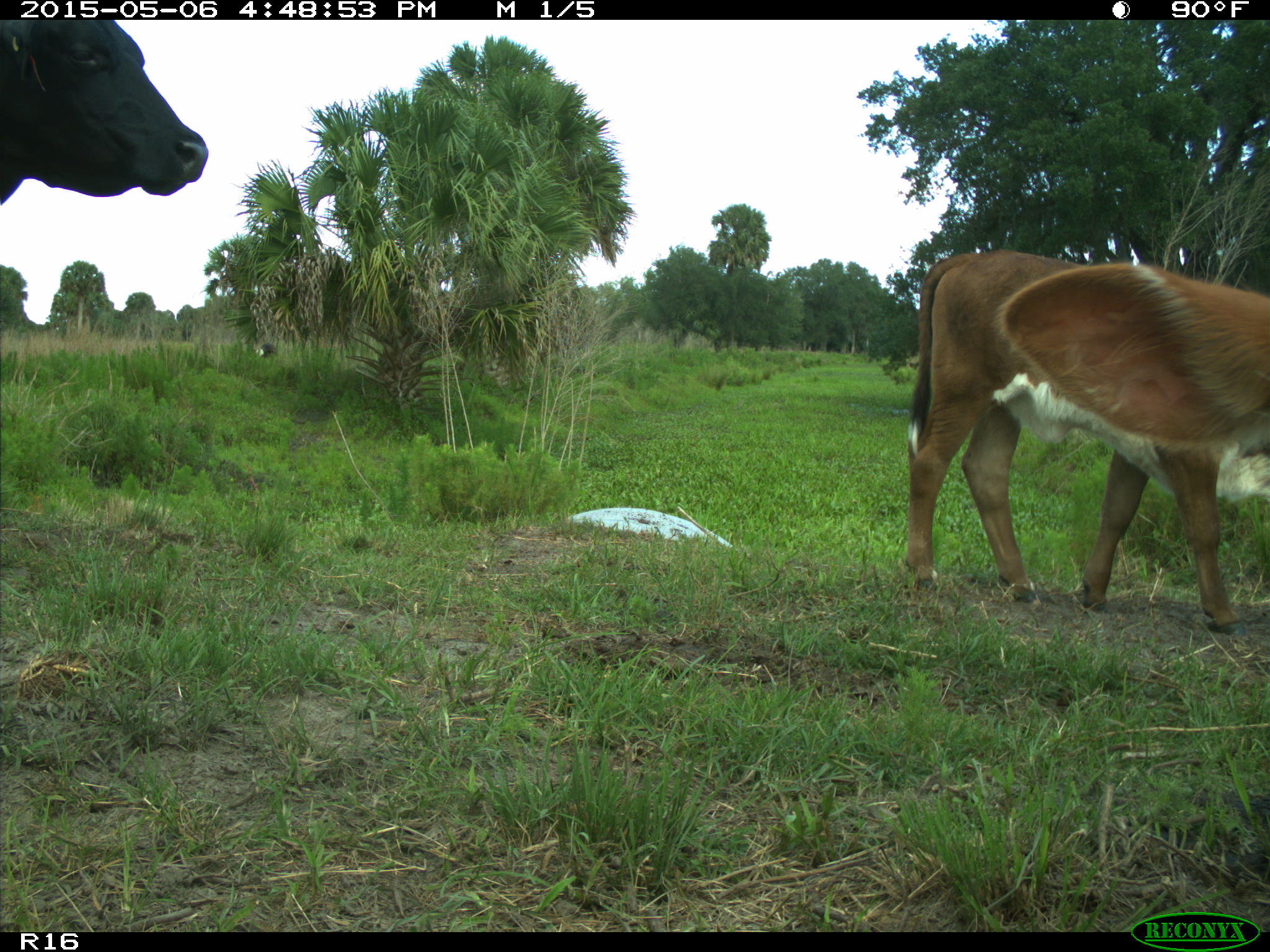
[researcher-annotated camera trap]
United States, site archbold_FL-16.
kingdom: Animalia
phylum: Chordata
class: Mammalia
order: Artiodactyla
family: Bovidae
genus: Bos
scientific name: Bos taurus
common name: domestic cow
Bos taurus (domestic cow).